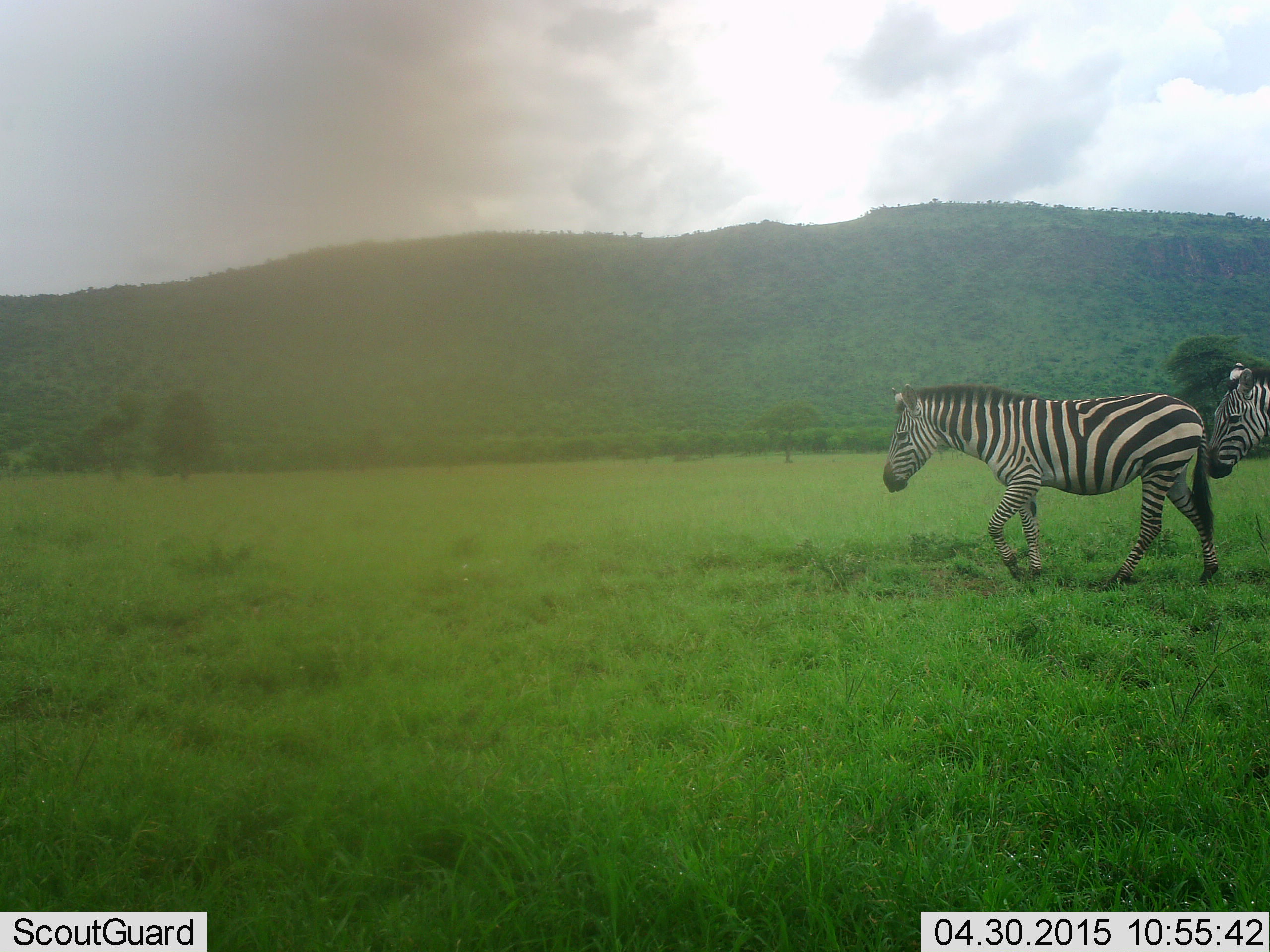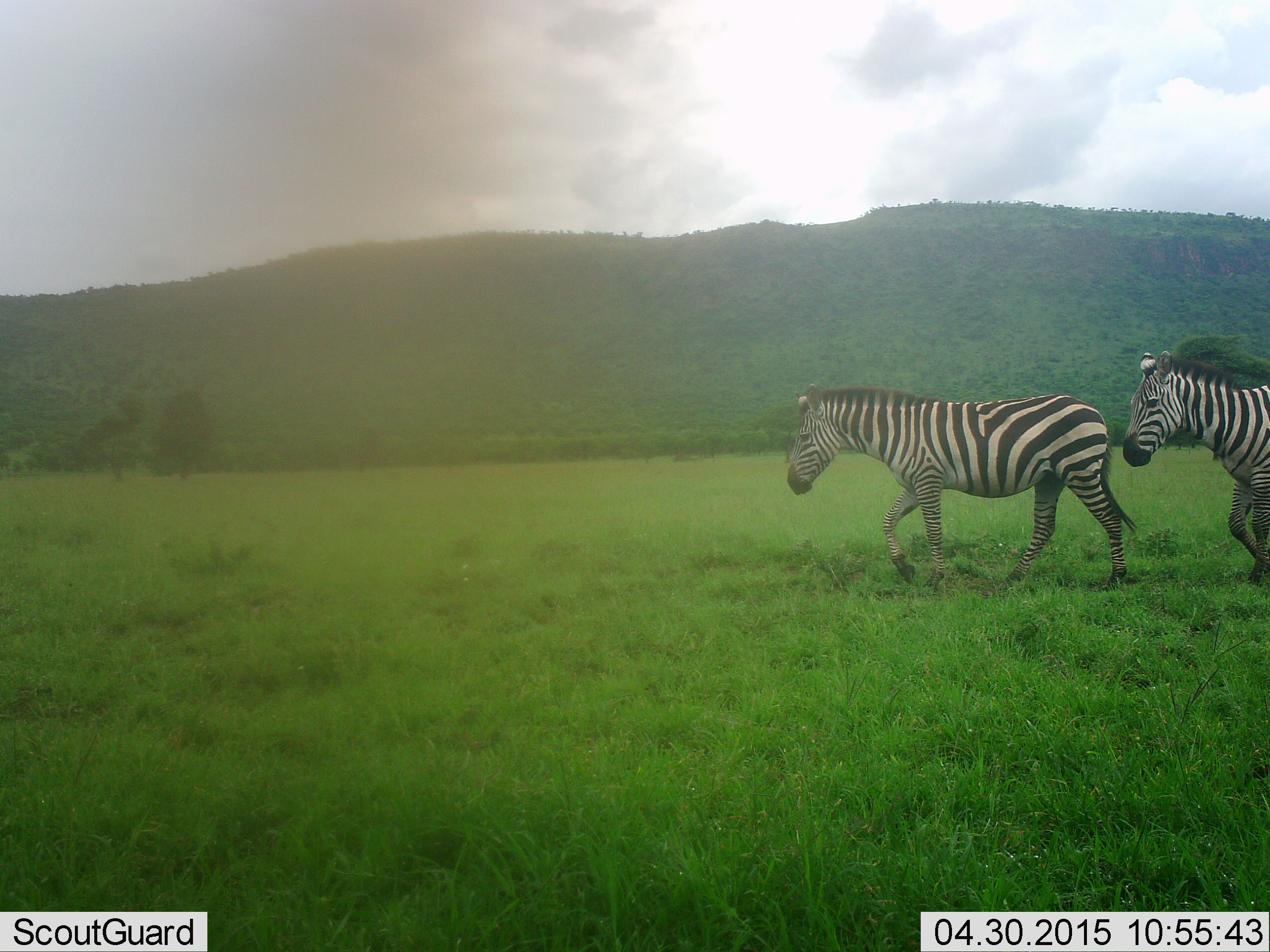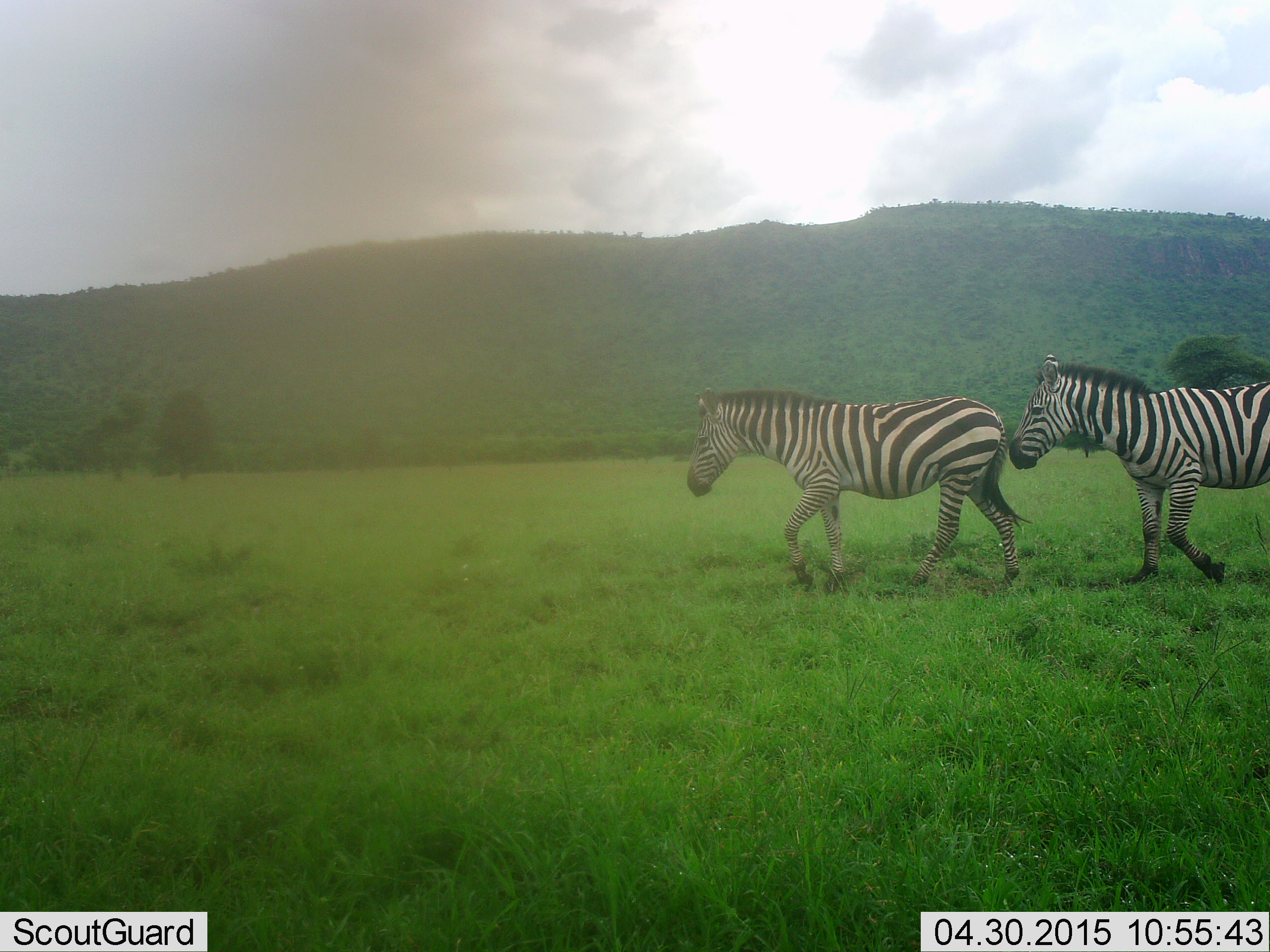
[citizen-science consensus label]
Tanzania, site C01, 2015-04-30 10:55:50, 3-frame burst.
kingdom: Animalia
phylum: Chordata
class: Mammalia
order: Perissodactyla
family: Equidae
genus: Equus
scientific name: Equus quagga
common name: plains zebra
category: zebra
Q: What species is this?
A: Zebra (plains zebra) (Equus quagga).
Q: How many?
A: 2.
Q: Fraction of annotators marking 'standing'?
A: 0%.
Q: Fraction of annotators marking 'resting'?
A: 0%.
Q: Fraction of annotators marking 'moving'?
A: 100%.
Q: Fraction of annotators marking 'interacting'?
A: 0%.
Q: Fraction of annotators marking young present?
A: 0%.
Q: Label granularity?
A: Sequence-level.